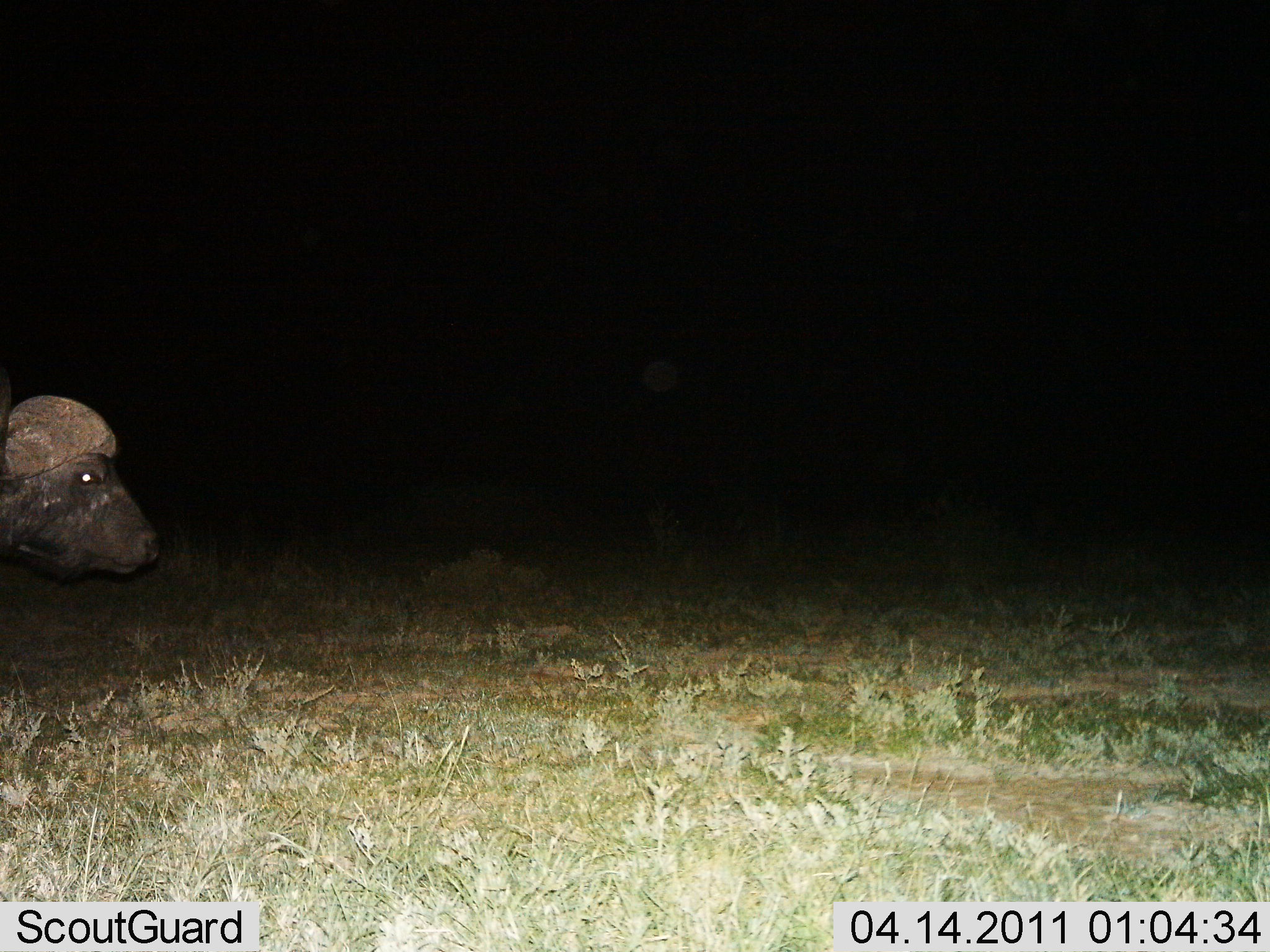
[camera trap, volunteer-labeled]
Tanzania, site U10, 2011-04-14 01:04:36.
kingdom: Animalia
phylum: Chordata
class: Mammalia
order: Artiodactyla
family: Bovidae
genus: Syncerus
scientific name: Syncerus caffer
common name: cape buffalo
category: buffalo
Buffalo (cape buffalo) (Syncerus caffer), count 1. Behavior (volunteer vote fractions): standing 64%, resting 0%, moving 45%, interacting 0%. Young present (vote fraction): 0%. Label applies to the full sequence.